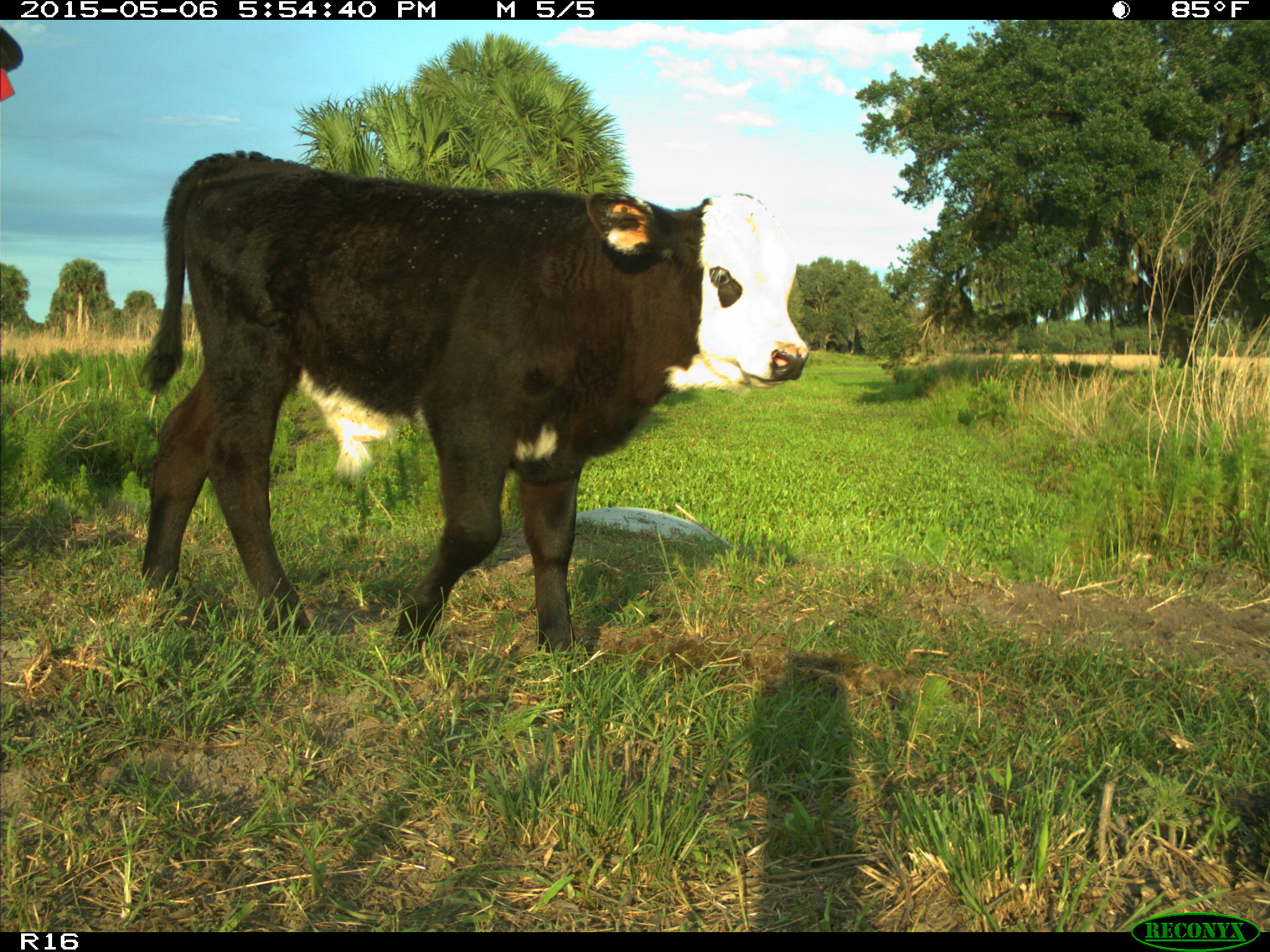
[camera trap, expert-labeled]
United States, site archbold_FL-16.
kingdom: Animalia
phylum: Chordata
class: Mammalia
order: Artiodactyla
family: Bovidae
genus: Bos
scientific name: Bos taurus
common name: domestic cow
Bos taurus (domestic cow).